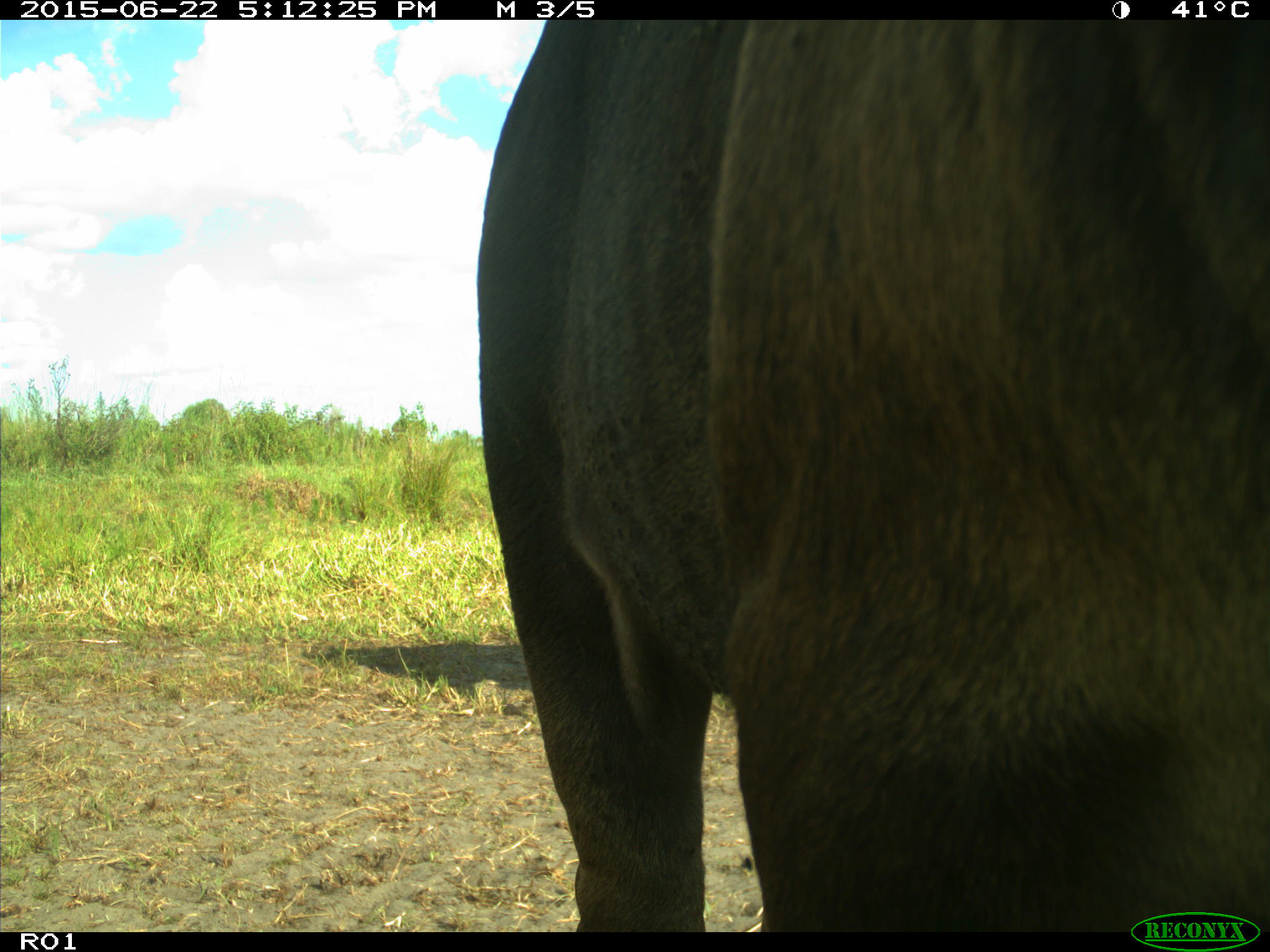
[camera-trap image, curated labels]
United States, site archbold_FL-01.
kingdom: Animalia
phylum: Chordata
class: Mammalia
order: Artiodactyla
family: Bovidae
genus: Bos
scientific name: Bos taurus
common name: domestic cow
Bos taurus (domestic cow).